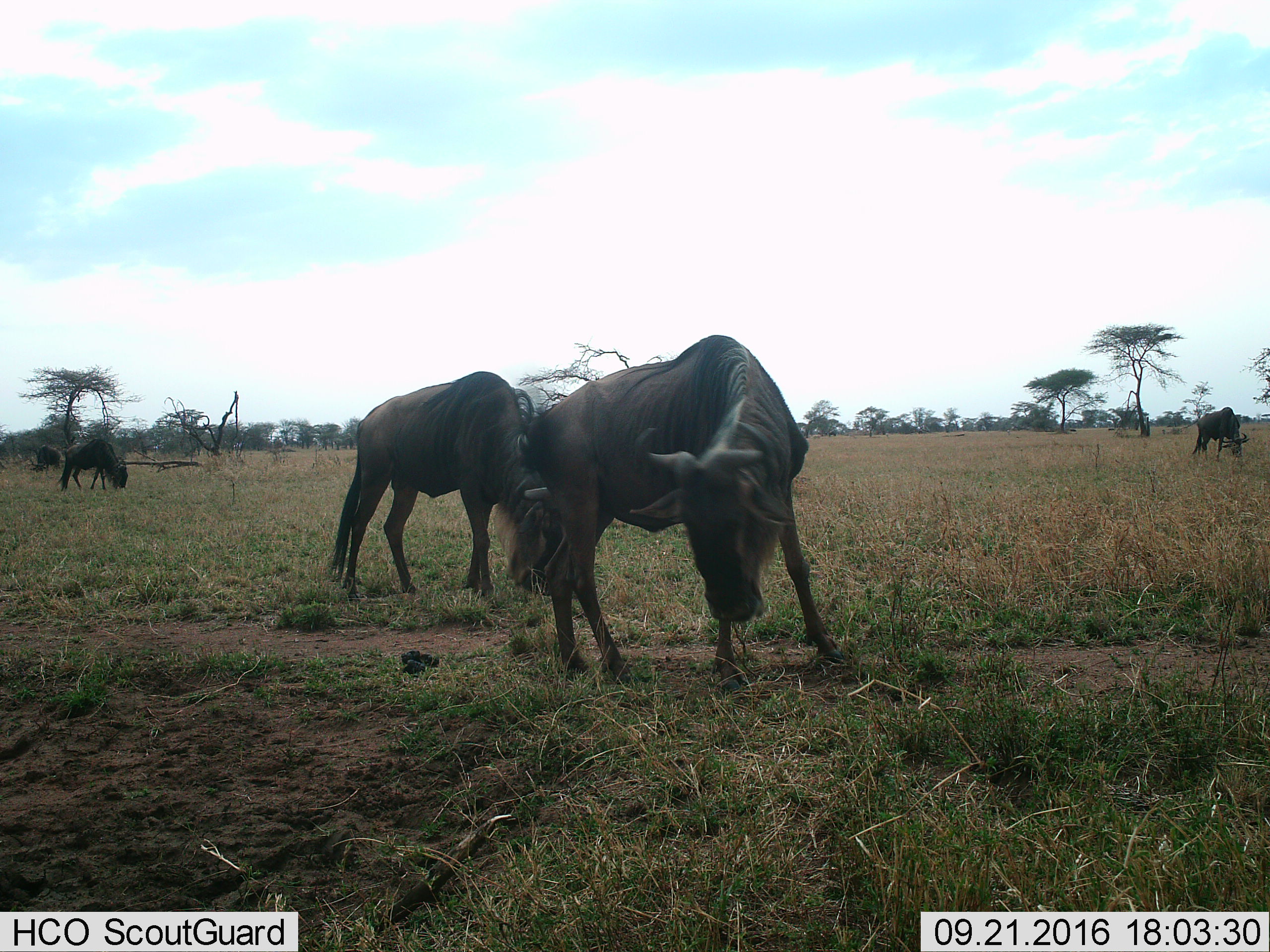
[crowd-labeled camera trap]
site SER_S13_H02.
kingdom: Animalia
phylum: Chordata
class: Mammalia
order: Artiodactyla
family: Bovidae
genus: Connochaetes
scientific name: Connochaetes taurinus taurinus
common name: blue wildebeest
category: wildebeestblue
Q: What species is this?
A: Wildebeestblue (blue wildebeest) (Connochaetes taurinus taurinus).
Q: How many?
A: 5.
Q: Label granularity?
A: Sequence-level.